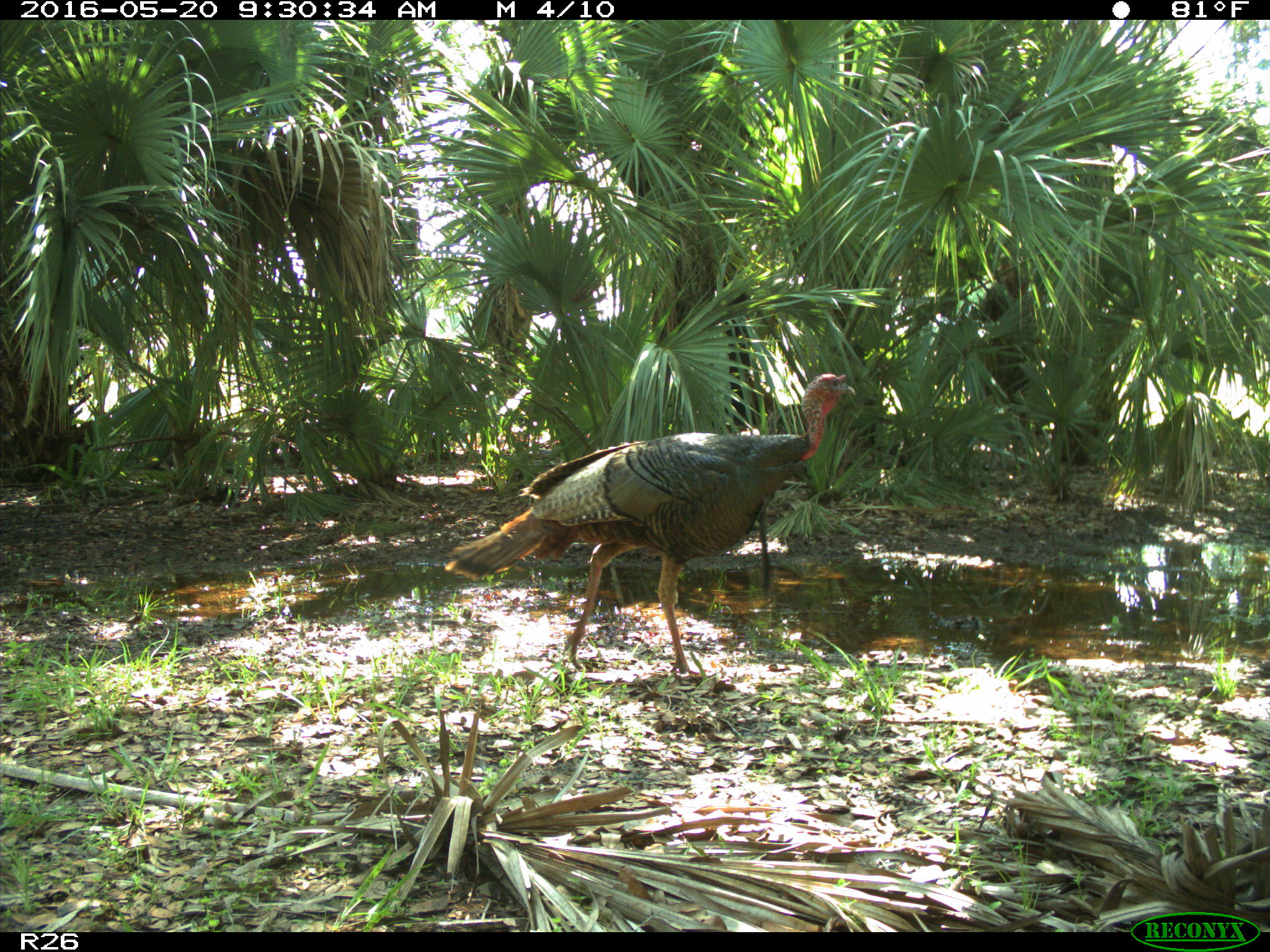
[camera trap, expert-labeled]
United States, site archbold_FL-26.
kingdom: Animalia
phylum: Chordata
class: Aves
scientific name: Aves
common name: birds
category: unidentified bird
Unidentified bird (birds) (Aves).